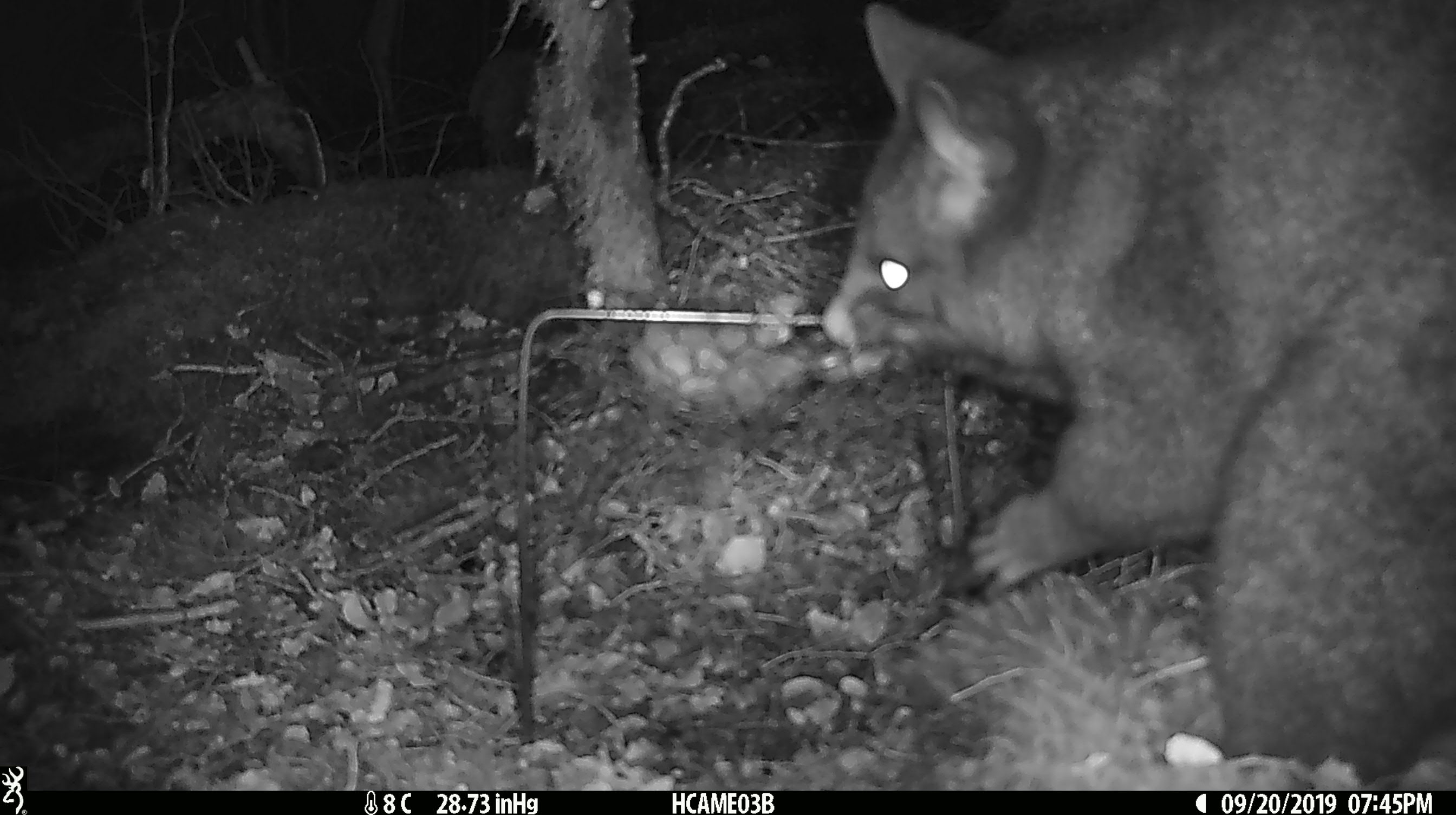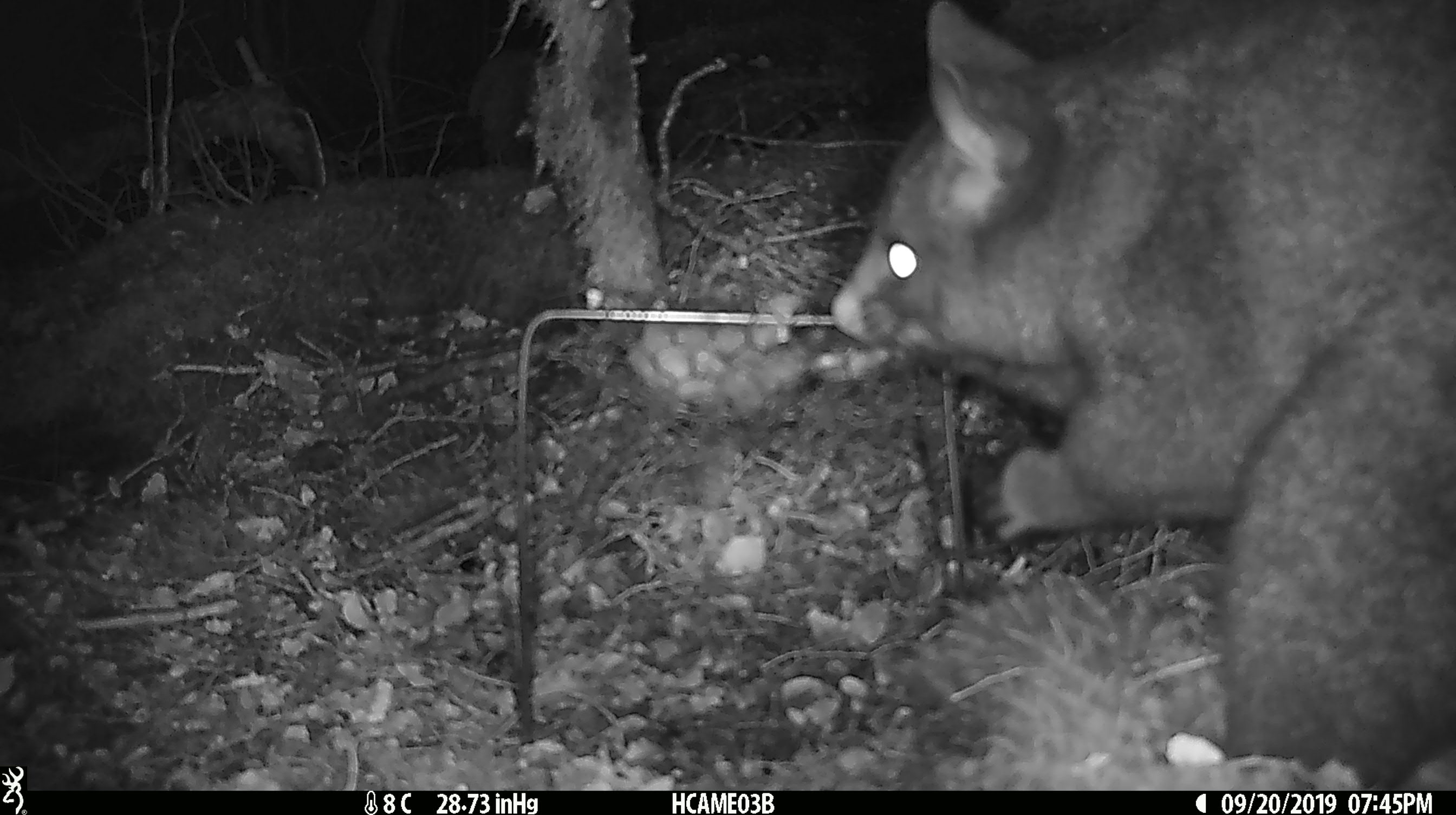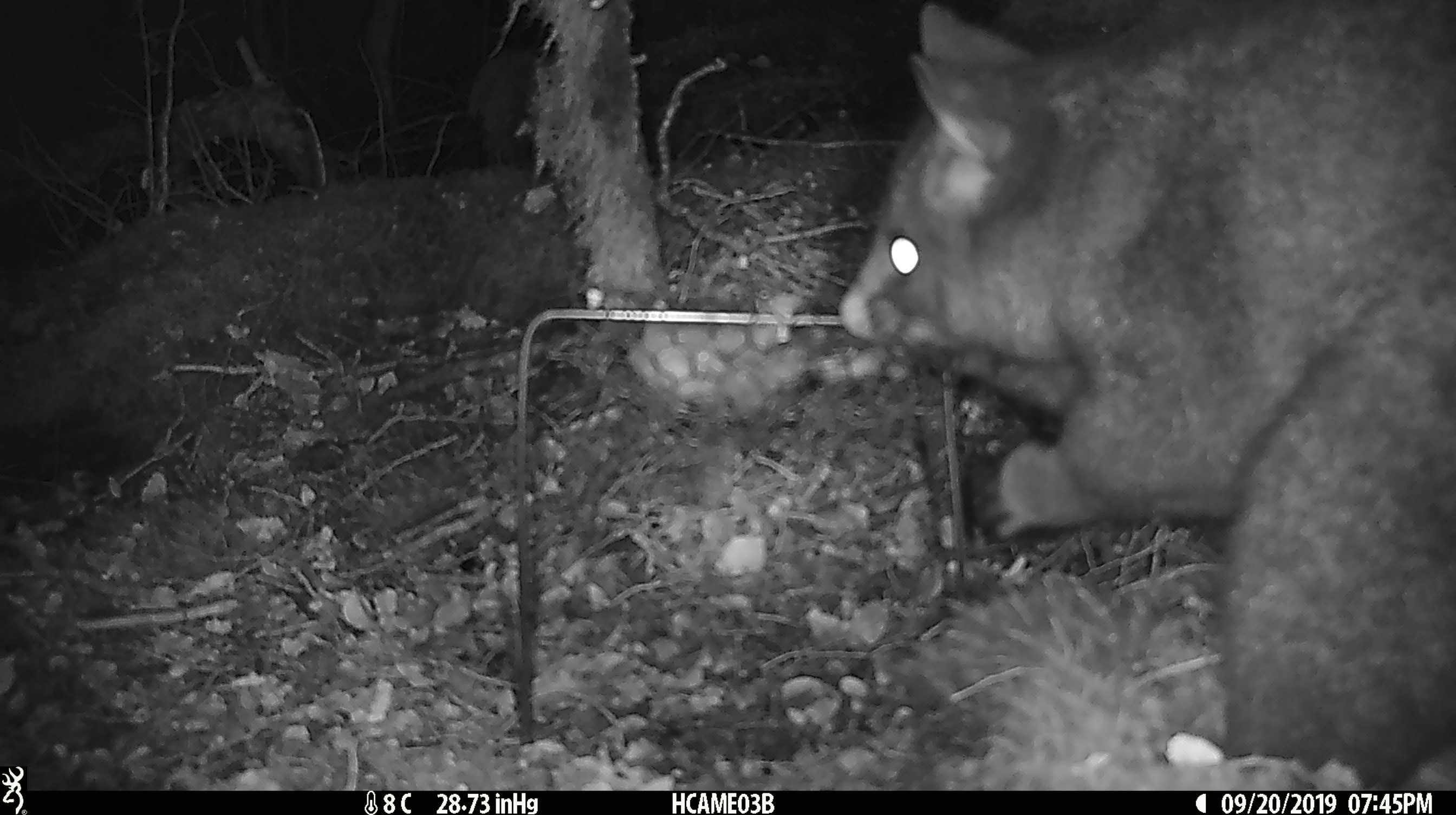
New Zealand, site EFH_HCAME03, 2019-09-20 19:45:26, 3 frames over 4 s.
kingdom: Animalia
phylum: Chordata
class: Mammalia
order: Diprotodontia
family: Phalangeridae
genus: Trichosurus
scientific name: Trichosurus vulpecula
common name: common brushtail possum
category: possum